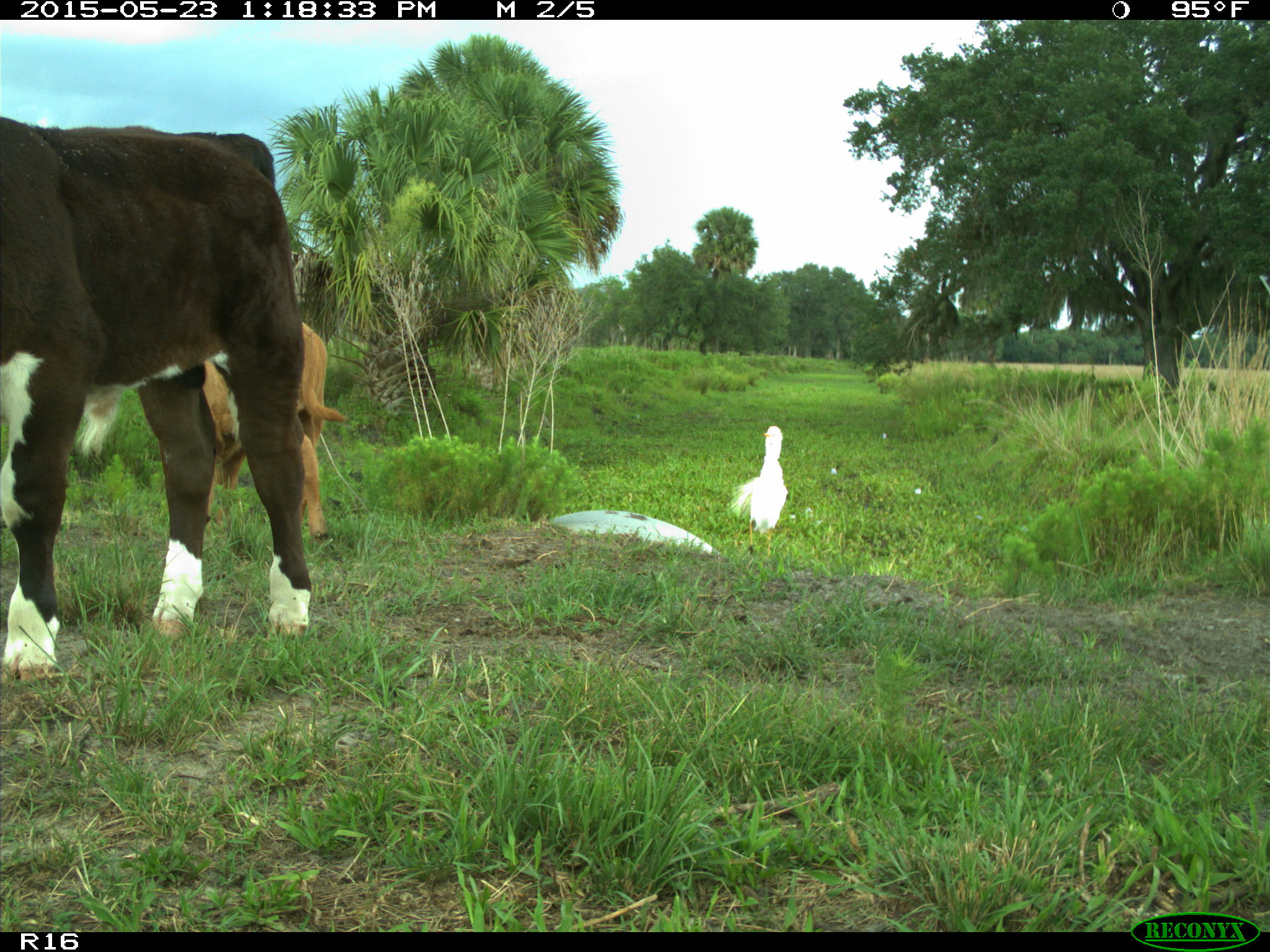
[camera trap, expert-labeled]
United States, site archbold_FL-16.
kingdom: Animalia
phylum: Chordata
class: Mammalia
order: Artiodactyla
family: Bovidae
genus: Bos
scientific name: Bos taurus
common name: domestic cow